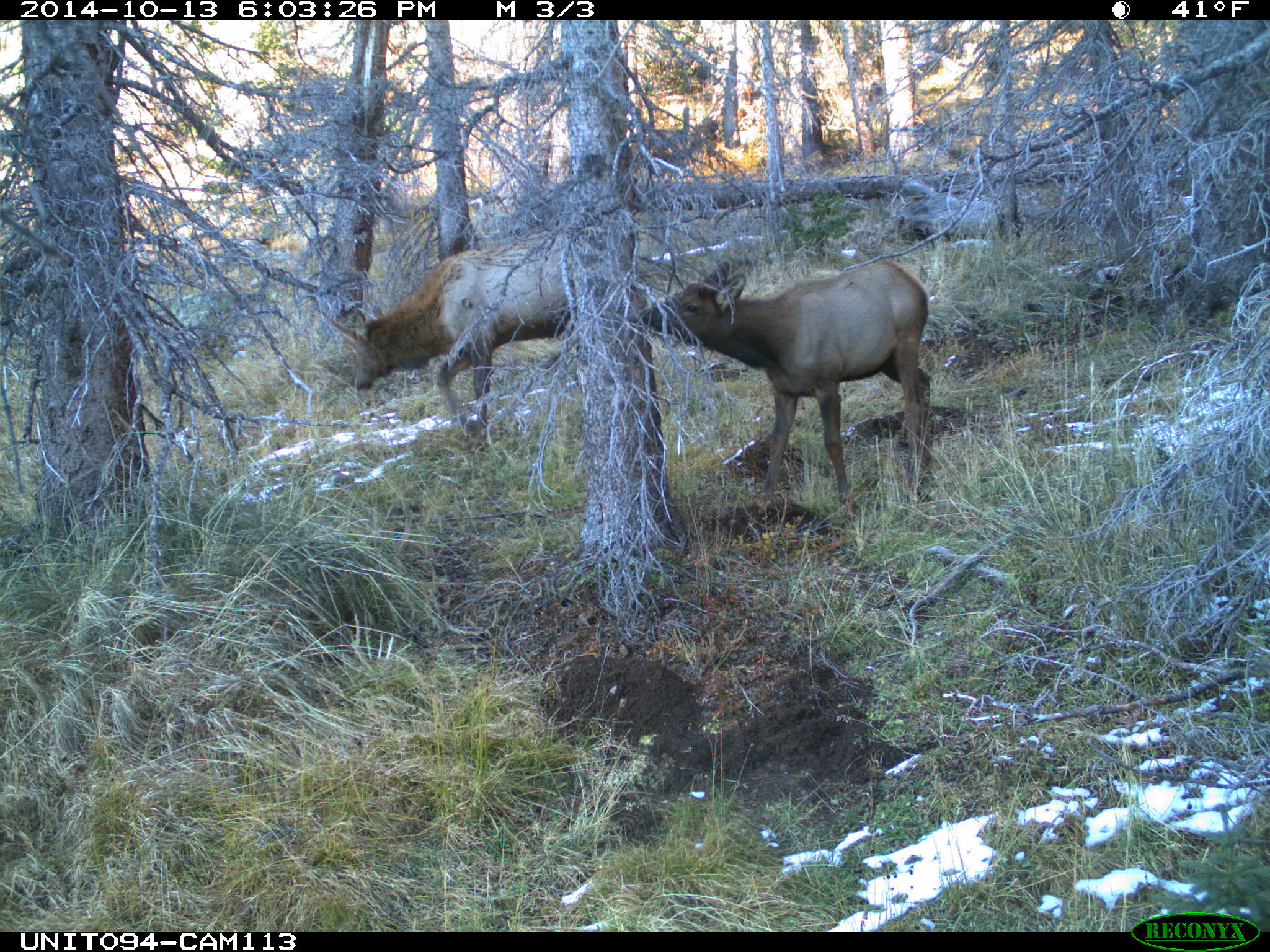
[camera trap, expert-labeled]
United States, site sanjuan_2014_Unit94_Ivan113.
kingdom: Animalia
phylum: Chordata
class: Mammalia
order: Artiodactyla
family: Cervidae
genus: Cervus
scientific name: Cervus elaphus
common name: red deer